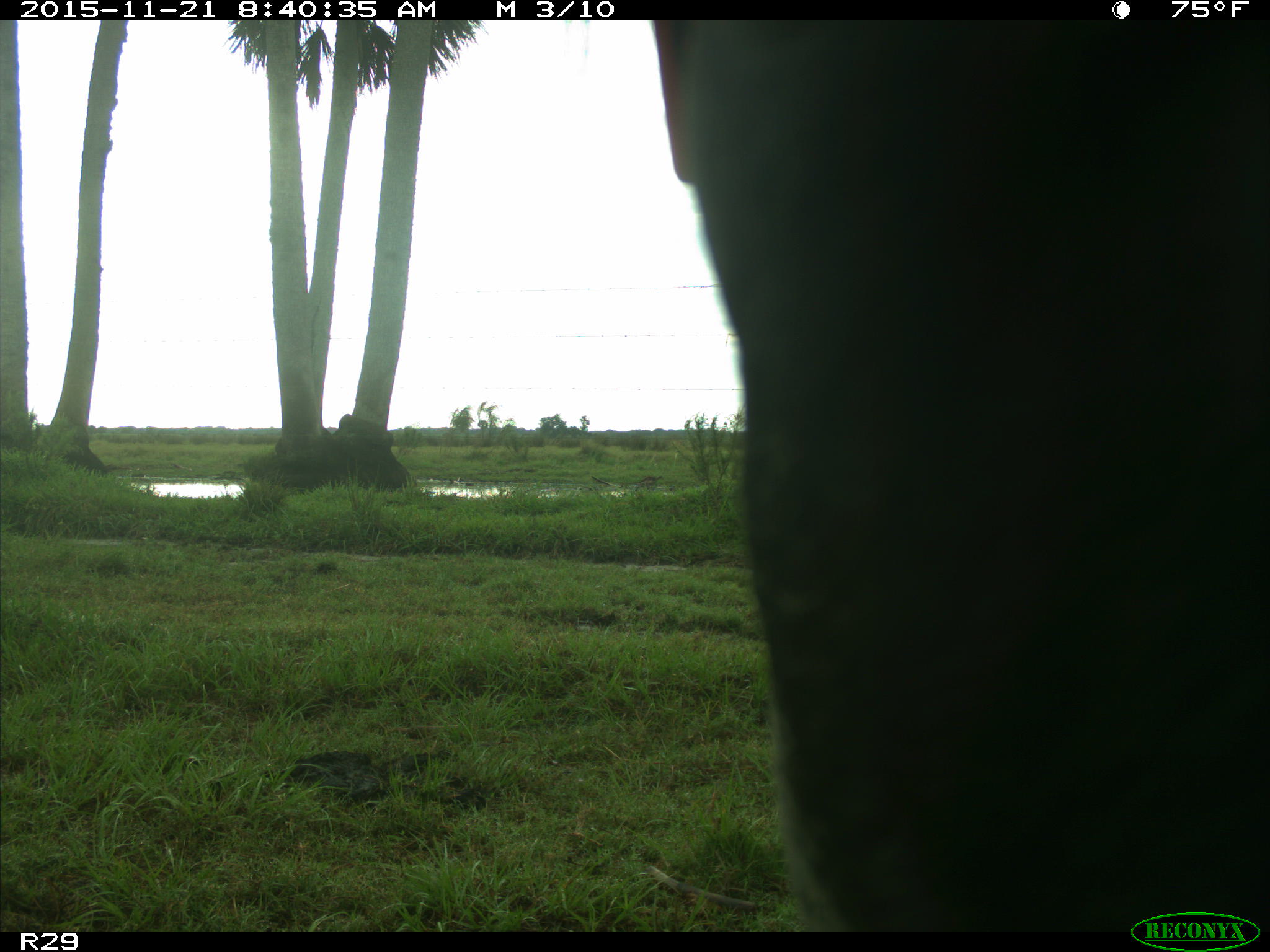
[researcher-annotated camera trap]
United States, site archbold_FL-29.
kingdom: Animalia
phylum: Chordata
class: Mammalia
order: Artiodactyla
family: Bovidae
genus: Bos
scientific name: Bos taurus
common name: domestic cow